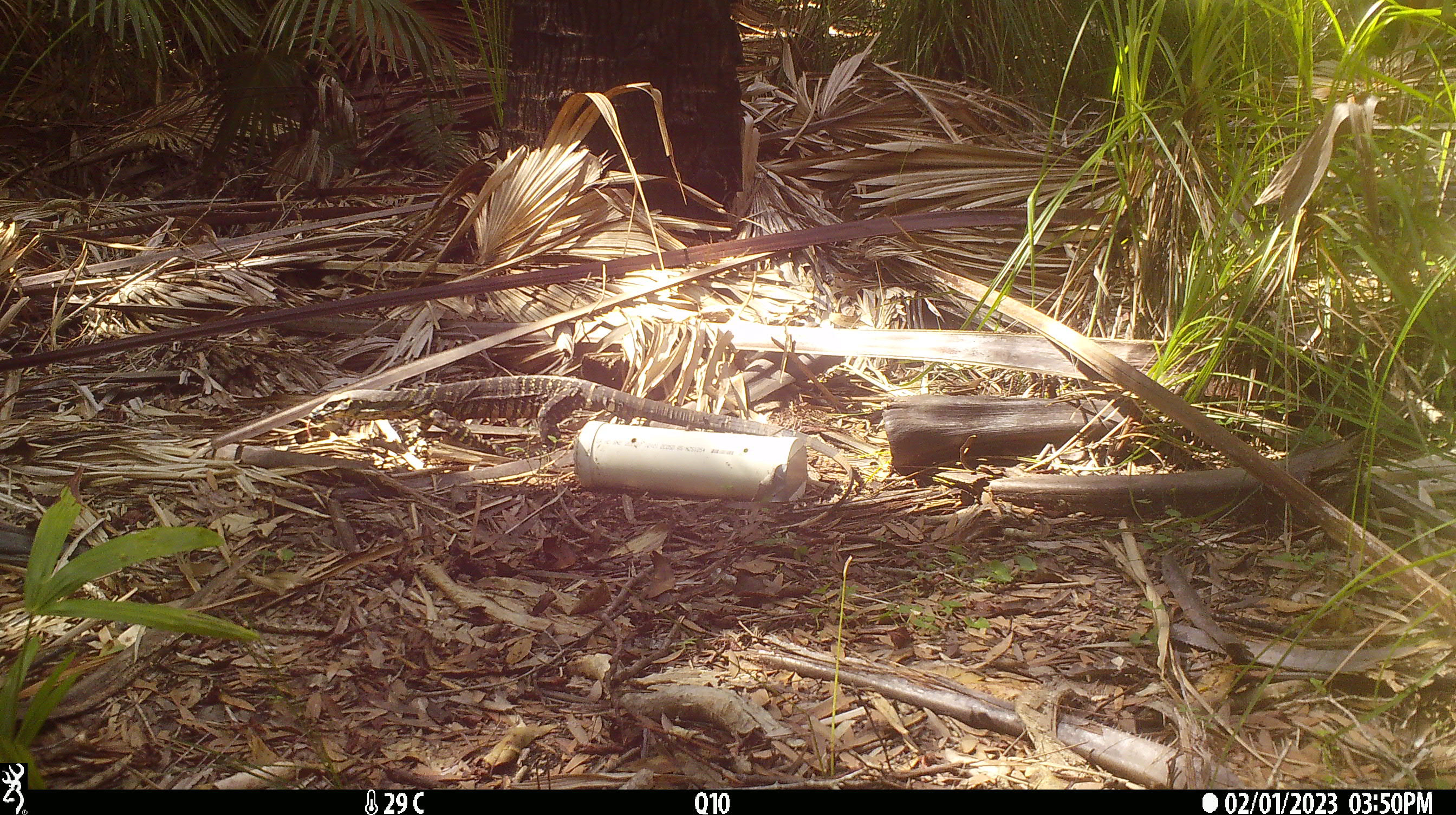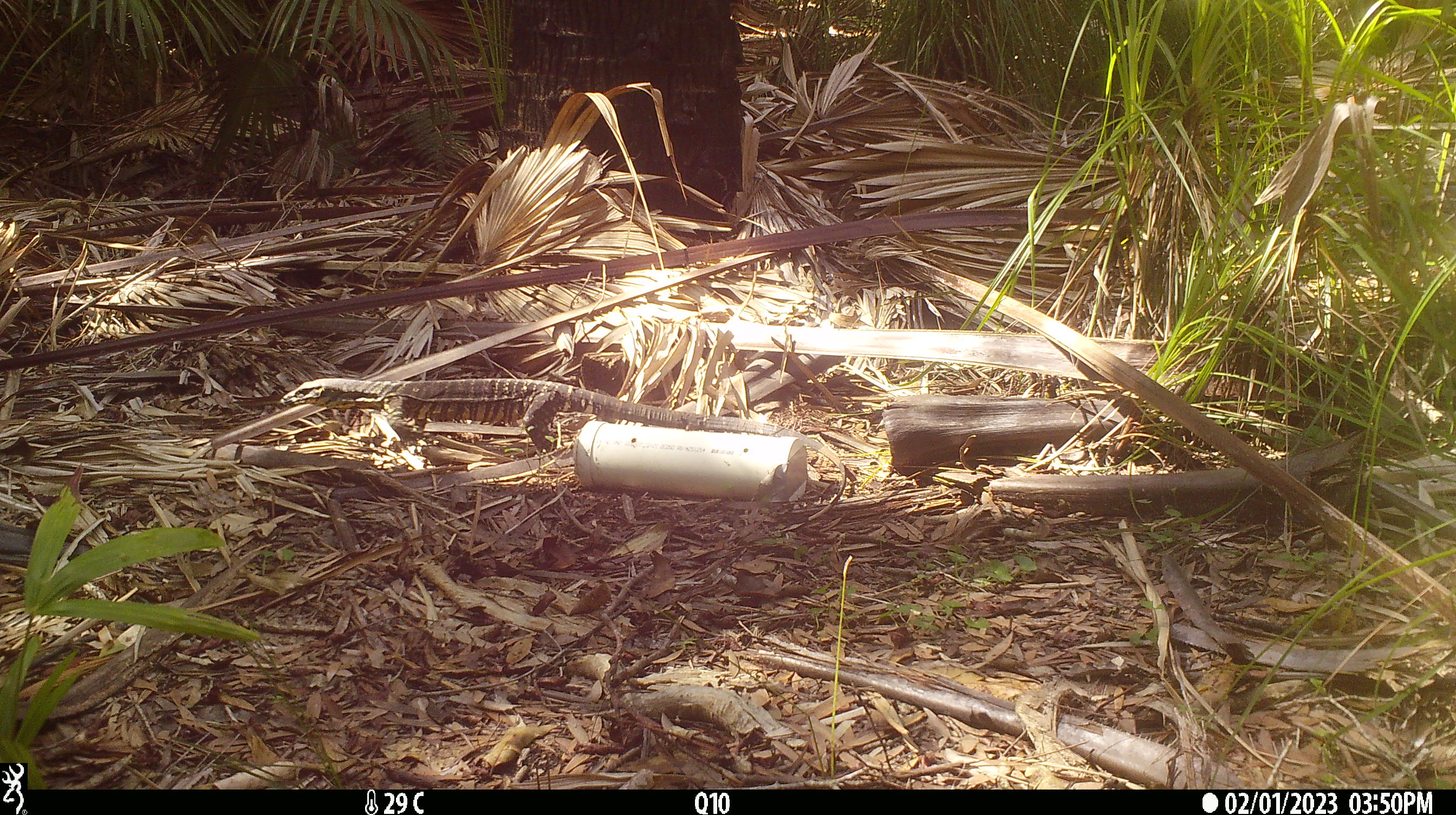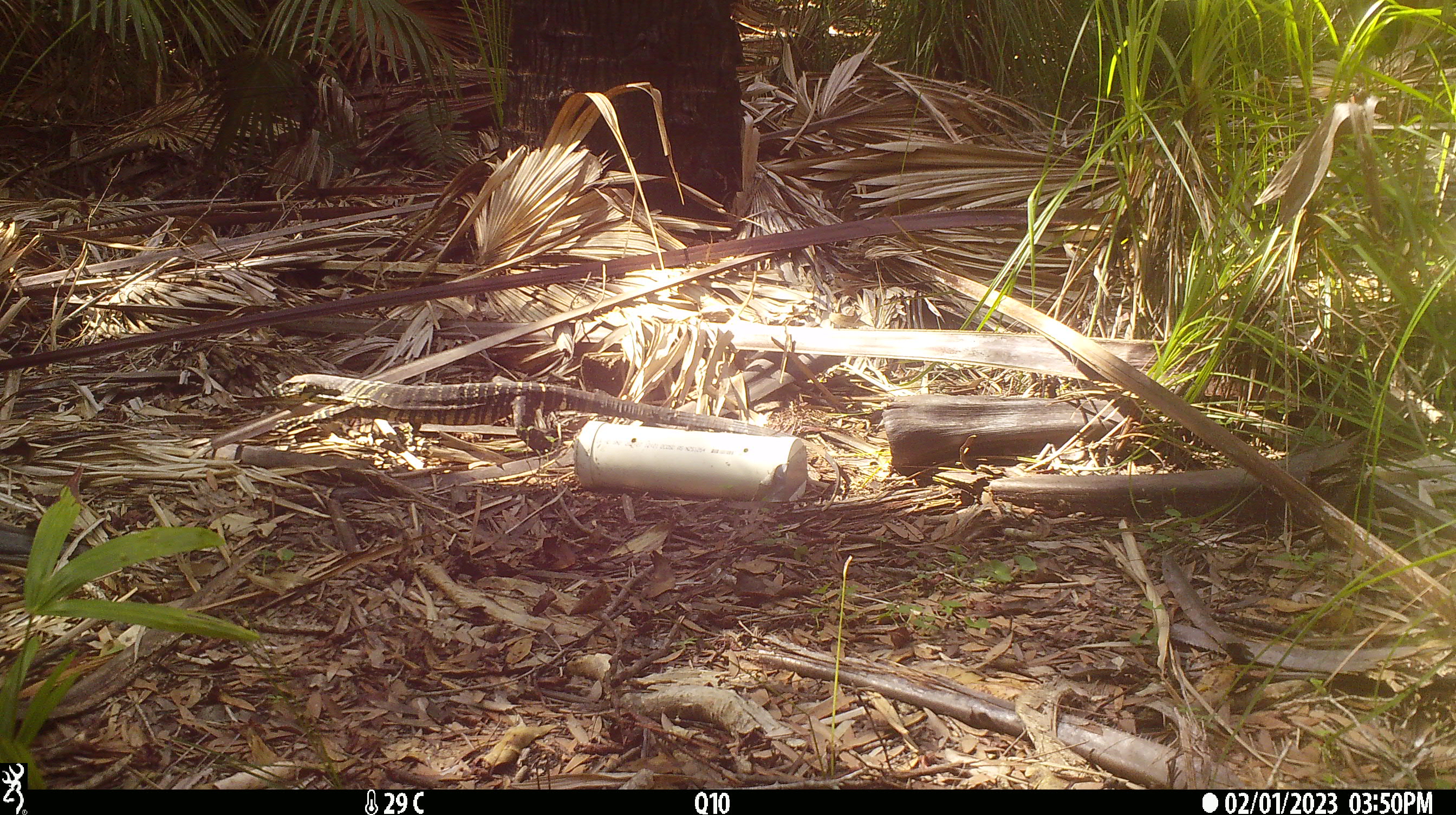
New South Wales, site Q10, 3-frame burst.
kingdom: Animalia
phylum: Chordata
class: Reptilia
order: Squamata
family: Varanidae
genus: Varanus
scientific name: Varanus varius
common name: lace monitor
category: goanna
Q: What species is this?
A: Goanna (lace monitor) (Varanus varius).